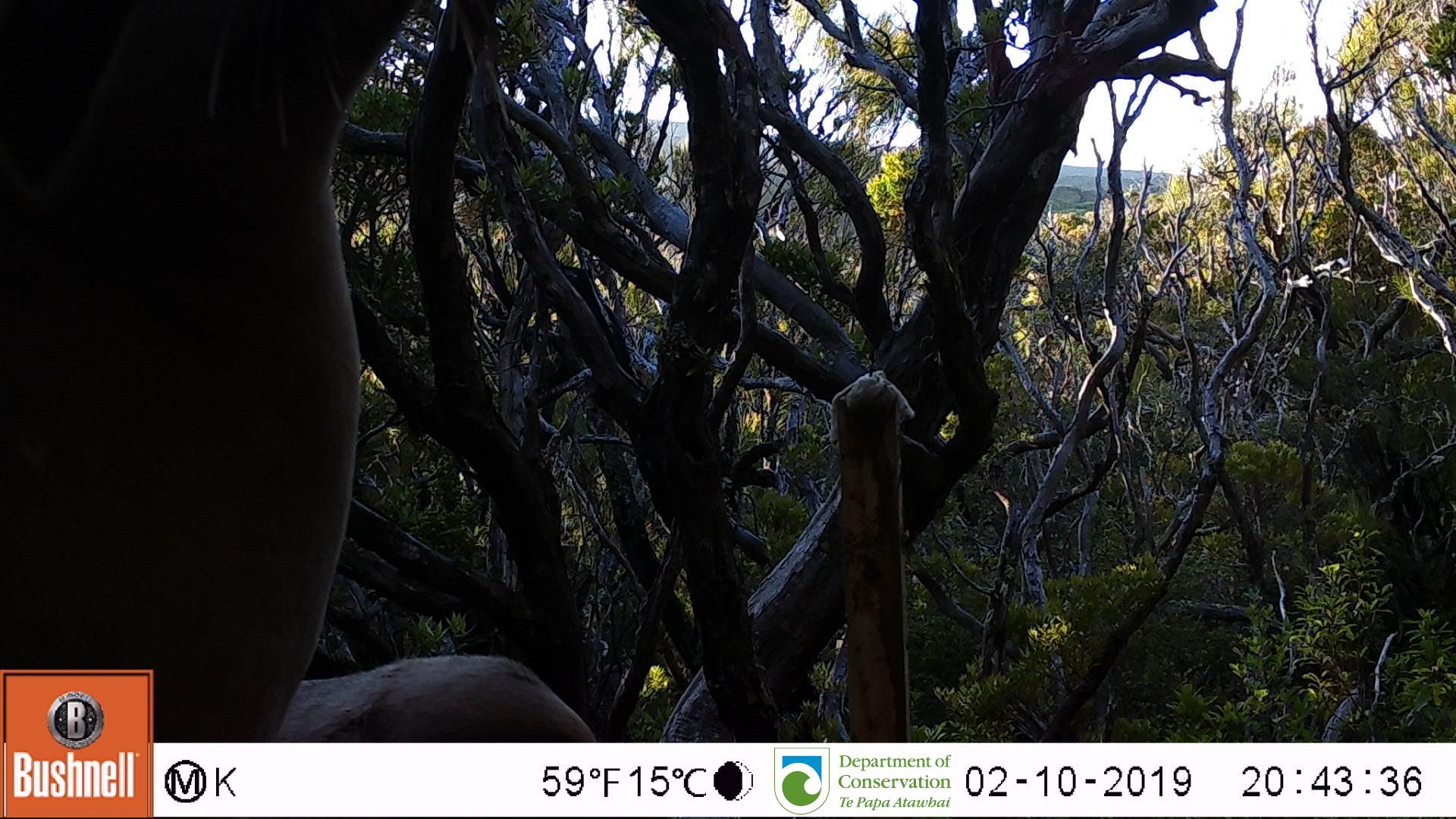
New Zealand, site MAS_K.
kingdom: Animalia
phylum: Chordata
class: Mammalia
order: Carnivora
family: Otariidae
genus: Phocarctos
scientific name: Phocarctos hookeri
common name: new zealand sea lion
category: sealion